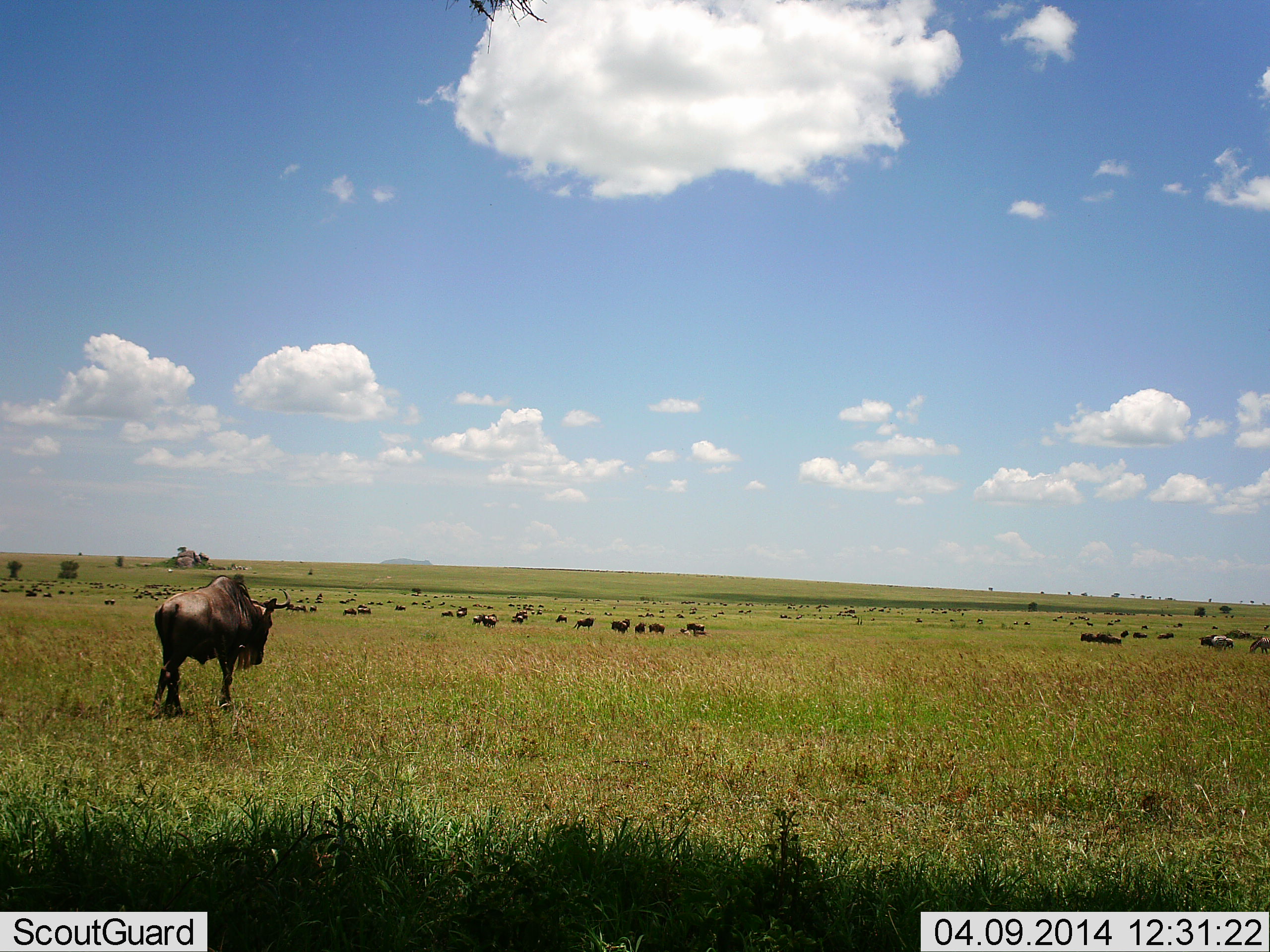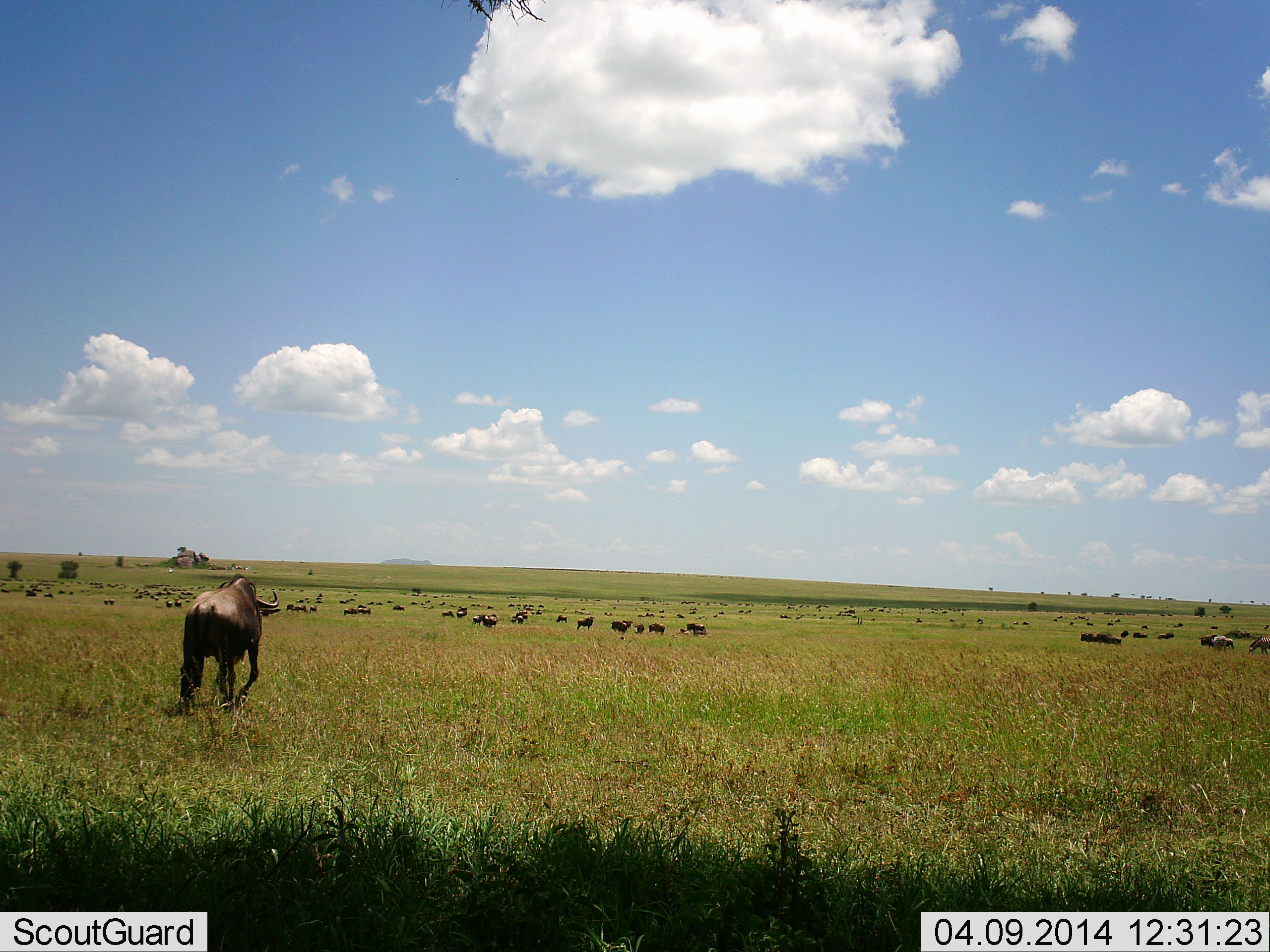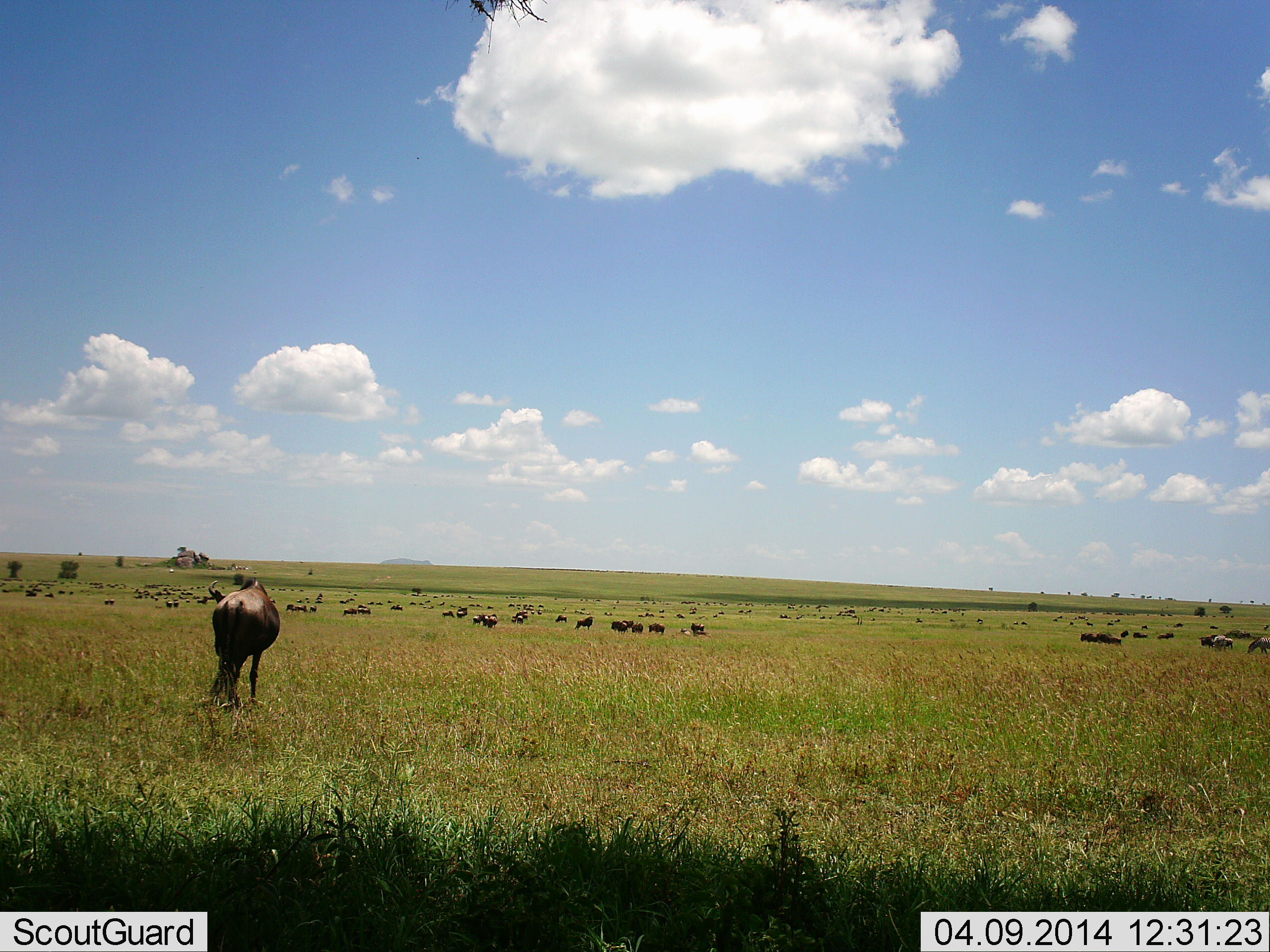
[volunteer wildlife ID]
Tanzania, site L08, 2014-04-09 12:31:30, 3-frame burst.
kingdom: Animalia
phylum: Chordata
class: Mammalia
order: Artiodactyla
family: Bovidae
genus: Connochaetes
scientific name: Connochaetes taurinus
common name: blue wildebeest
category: wildebeest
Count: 11-50.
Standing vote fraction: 60%.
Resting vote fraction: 0%.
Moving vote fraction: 70%.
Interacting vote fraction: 0%.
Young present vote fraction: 0%.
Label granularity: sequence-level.